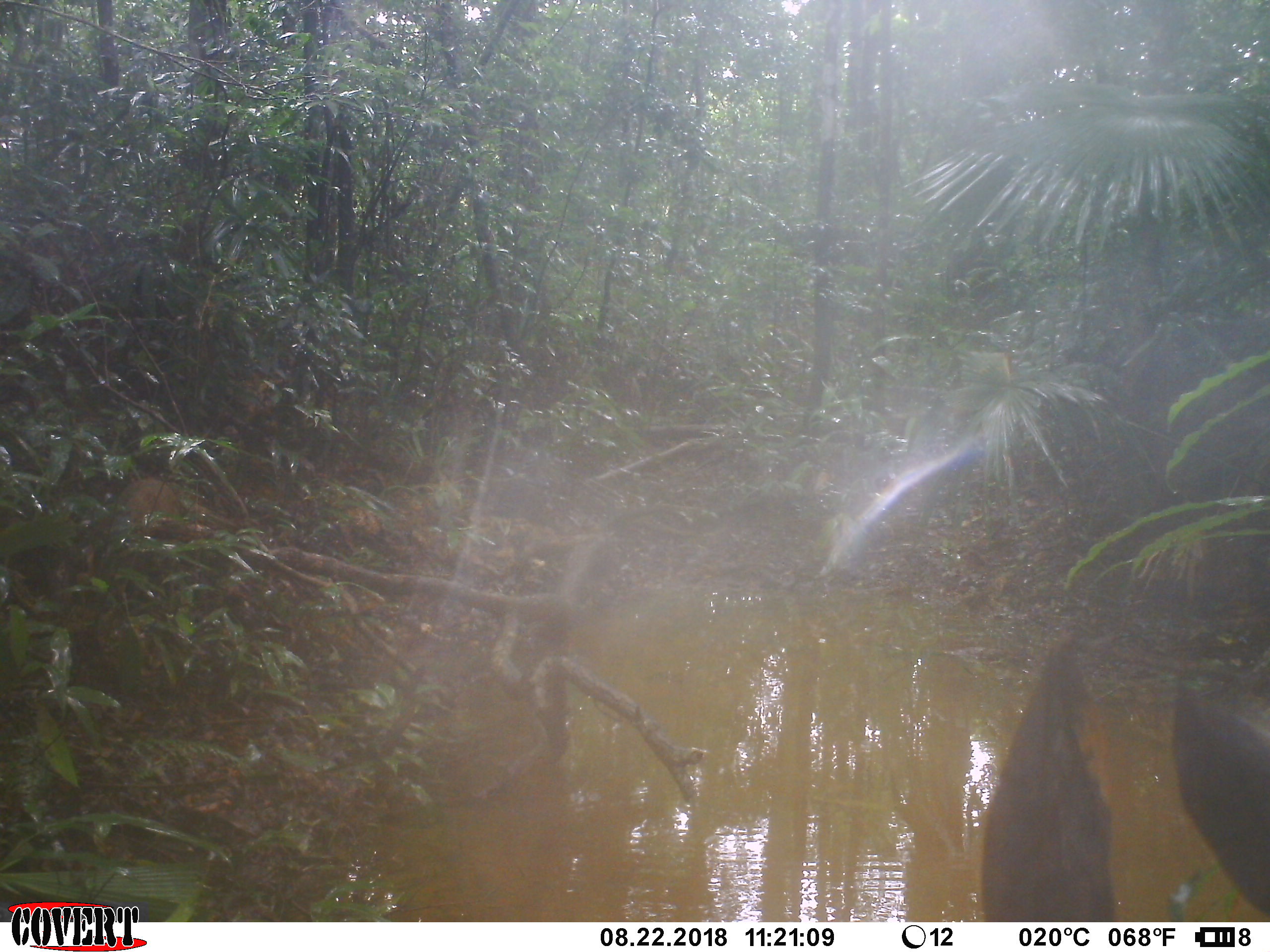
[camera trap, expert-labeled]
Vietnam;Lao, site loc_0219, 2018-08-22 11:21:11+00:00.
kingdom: Animalia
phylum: Chordata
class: Mammalia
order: Artiodactyla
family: Suidae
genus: Sus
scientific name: Sus scrofa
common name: eurasian wild pig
Eurasian wild pig (Sus scrofa). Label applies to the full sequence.